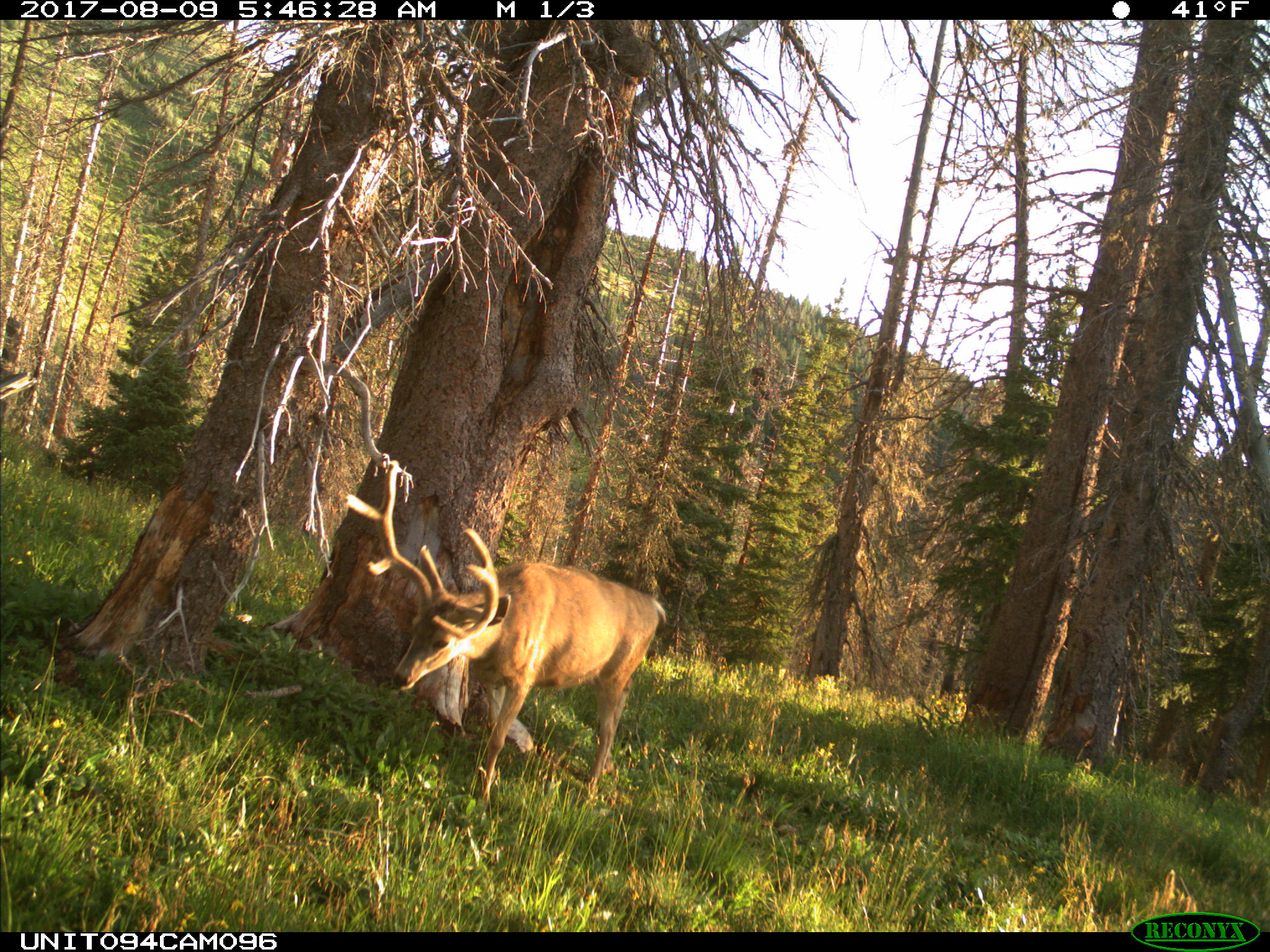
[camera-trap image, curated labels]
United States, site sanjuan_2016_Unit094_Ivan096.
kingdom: Animalia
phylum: Chordata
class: Mammalia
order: Artiodactyla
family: Cervidae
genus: Odocoileus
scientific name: Odocoileus hemionus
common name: mule deer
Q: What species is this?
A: Odocoileus hemionus (mule deer).